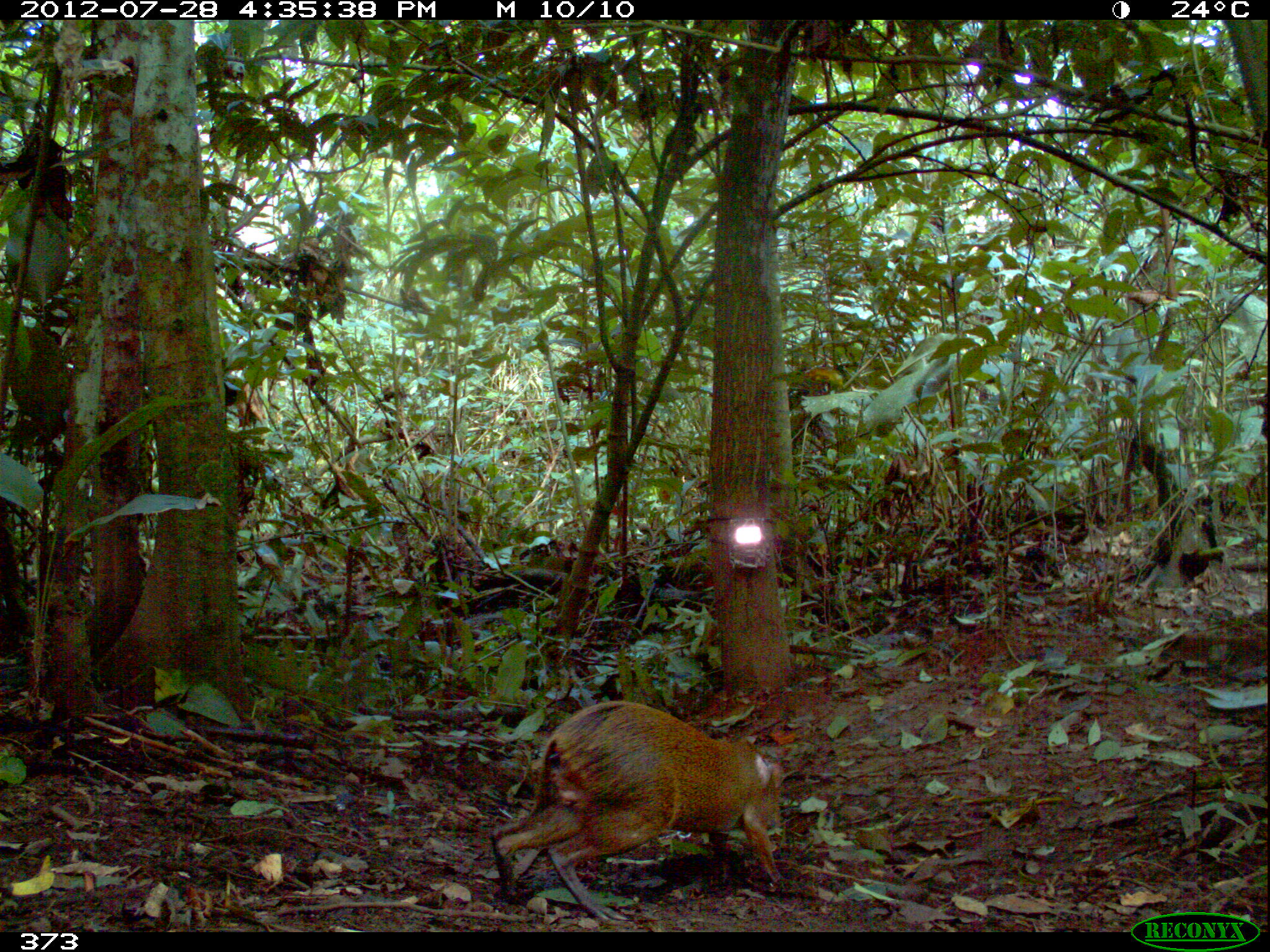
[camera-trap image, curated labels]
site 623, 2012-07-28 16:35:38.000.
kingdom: Animalia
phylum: Chordata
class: Mammalia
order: Rodentia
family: Dasyproctidae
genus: Dasyprocta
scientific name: Dasyprocta punctata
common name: central american agouti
Dasyprocta punctata (central american agouti).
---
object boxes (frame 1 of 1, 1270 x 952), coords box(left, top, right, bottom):
dasyprocta punctata: box(488, 698, 785, 924)